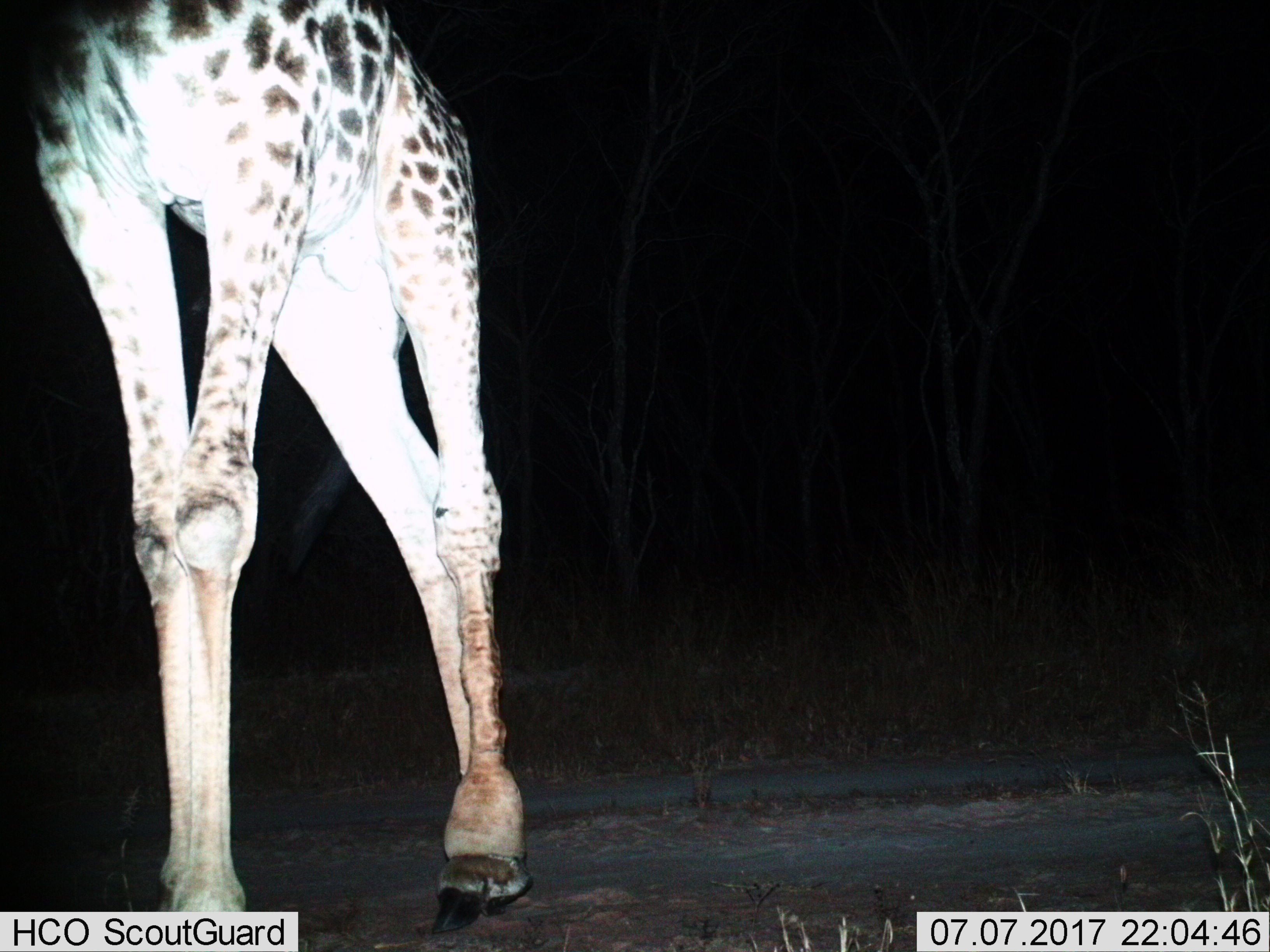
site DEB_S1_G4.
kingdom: Animalia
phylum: Chordata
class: Mammalia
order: Artiodactyla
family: Giraffidae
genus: Giraffa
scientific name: Giraffa camelopardalis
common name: giraffe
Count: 1.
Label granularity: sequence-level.